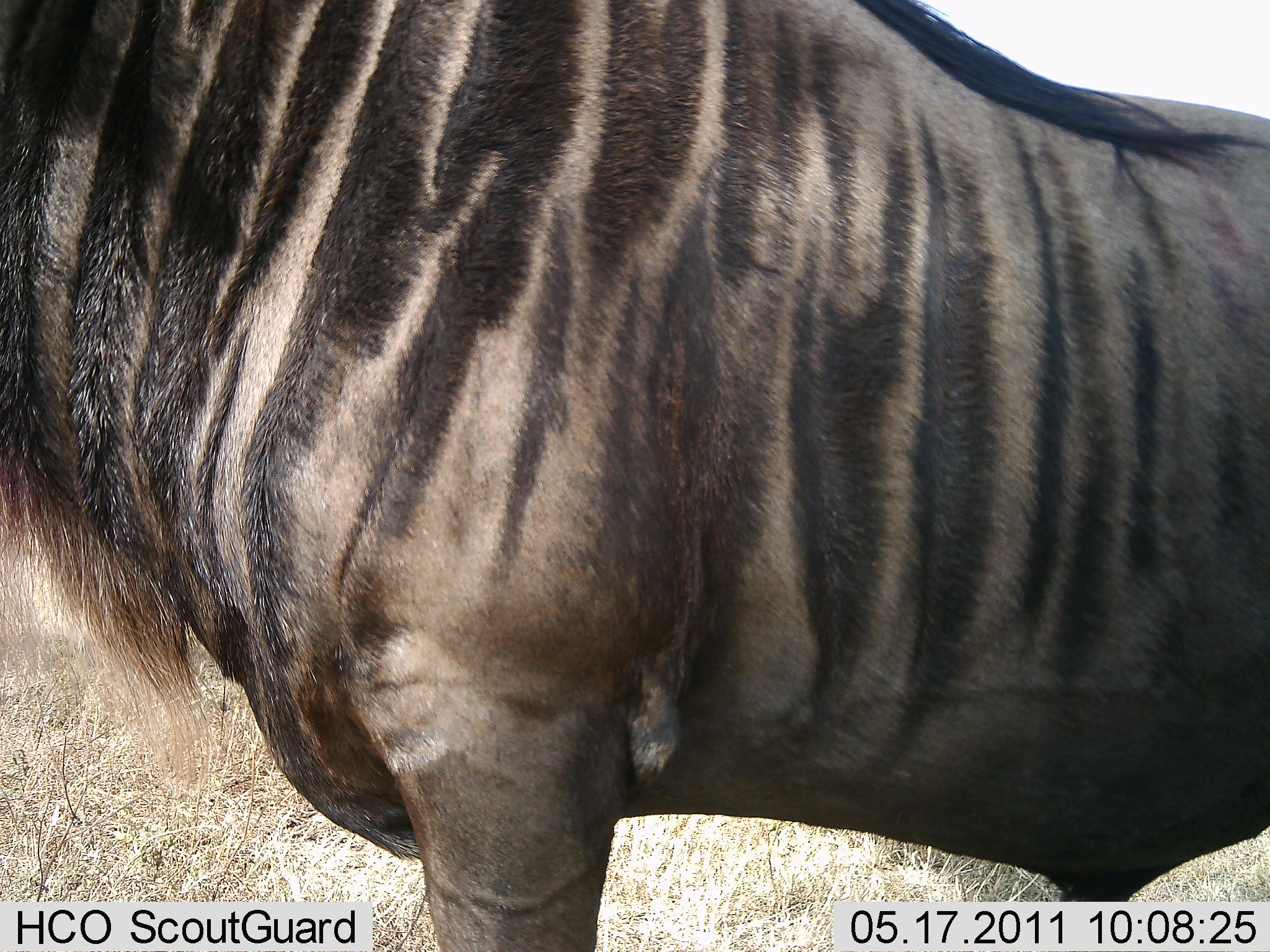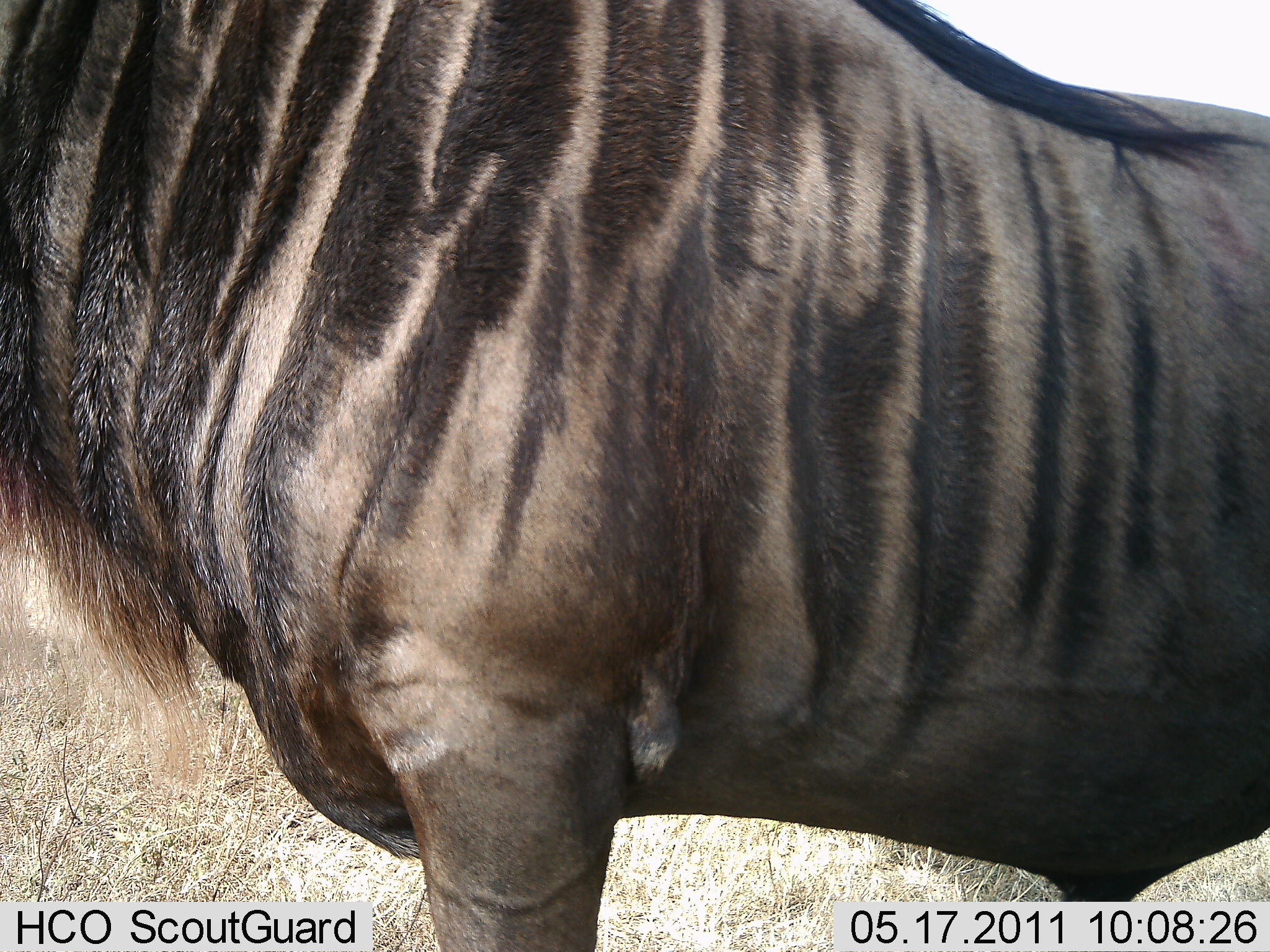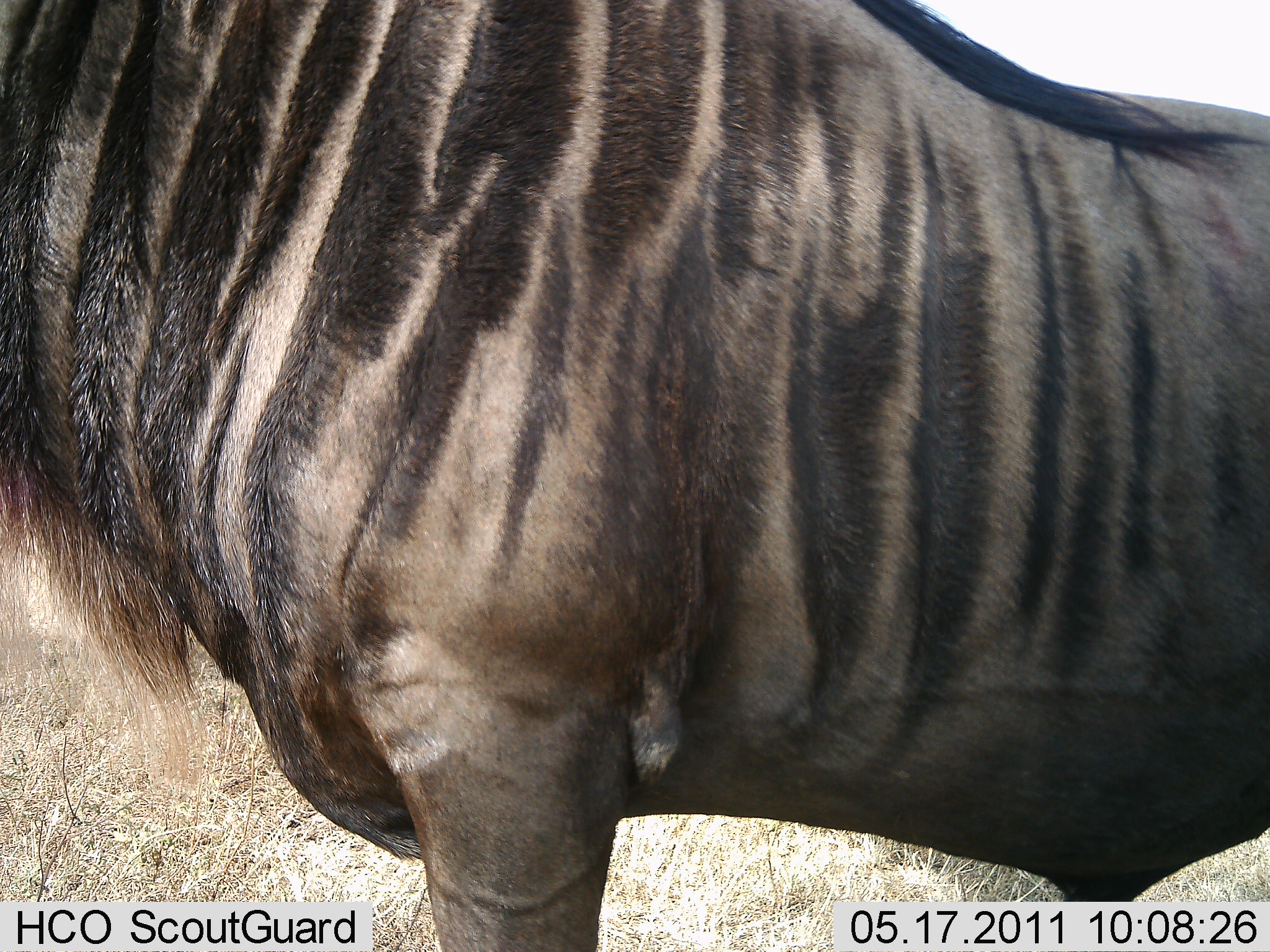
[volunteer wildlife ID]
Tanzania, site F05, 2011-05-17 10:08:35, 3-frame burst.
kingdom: Animalia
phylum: Chordata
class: Mammalia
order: Artiodactyla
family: Bovidae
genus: Connochaetes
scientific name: Connochaetes taurinus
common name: blue wildebeest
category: wildebeest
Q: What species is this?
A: Wildebeest (blue wildebeest) (Connochaetes taurinus).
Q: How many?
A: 1.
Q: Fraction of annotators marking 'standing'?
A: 100%.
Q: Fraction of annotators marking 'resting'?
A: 0%.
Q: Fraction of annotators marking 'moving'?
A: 0%.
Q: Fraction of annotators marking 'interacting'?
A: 0%.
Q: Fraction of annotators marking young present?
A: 0%.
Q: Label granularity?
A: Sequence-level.